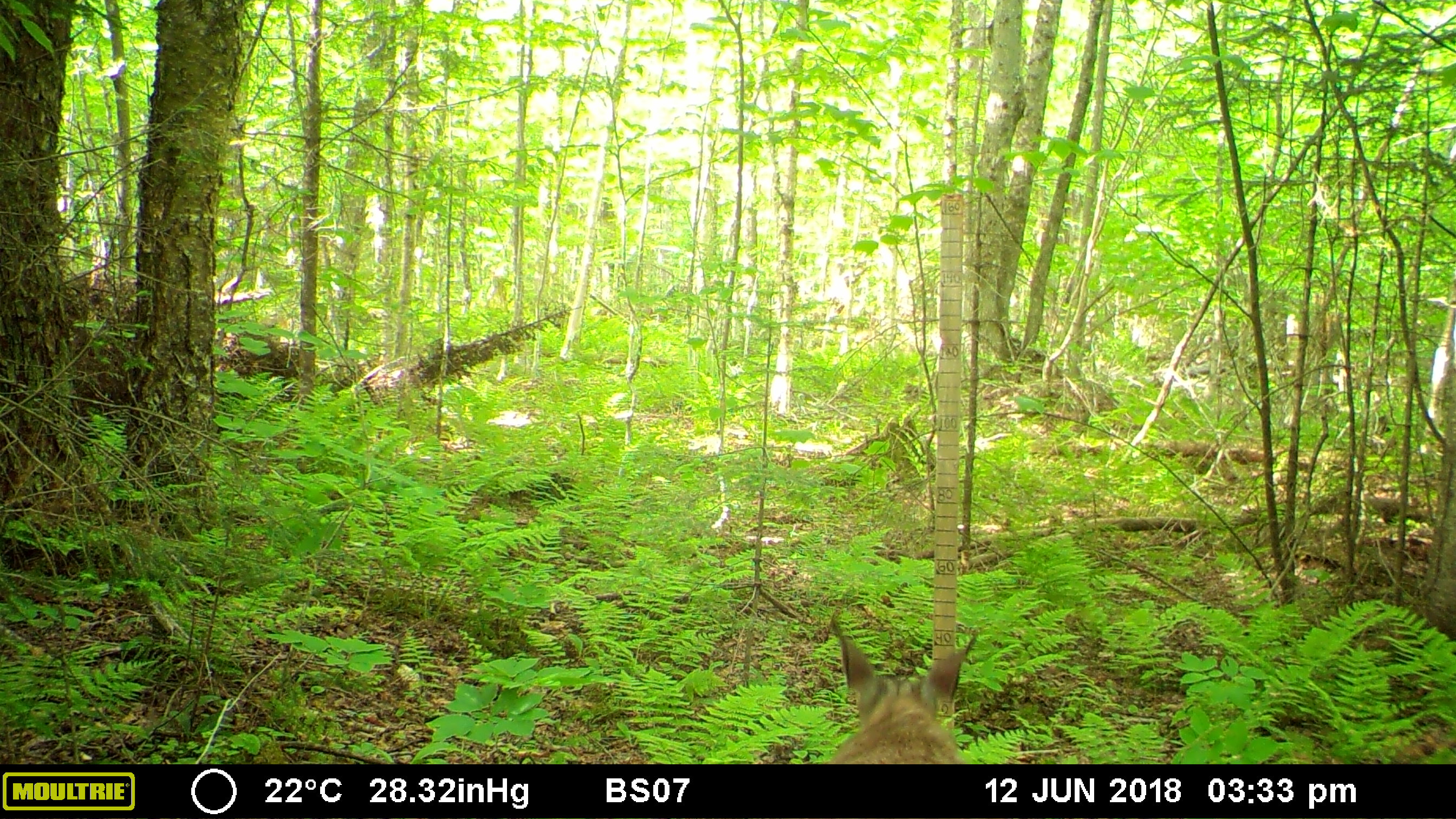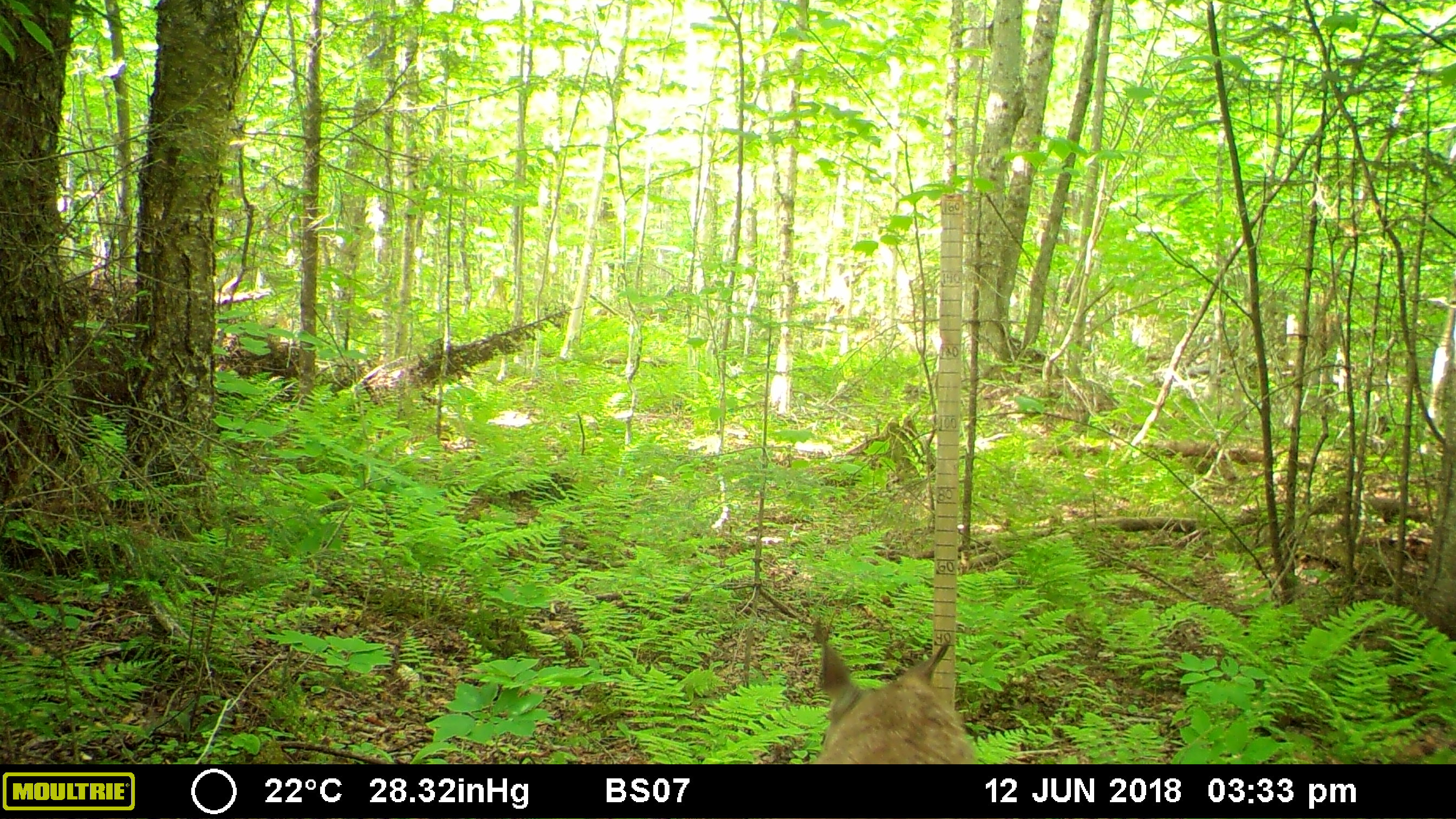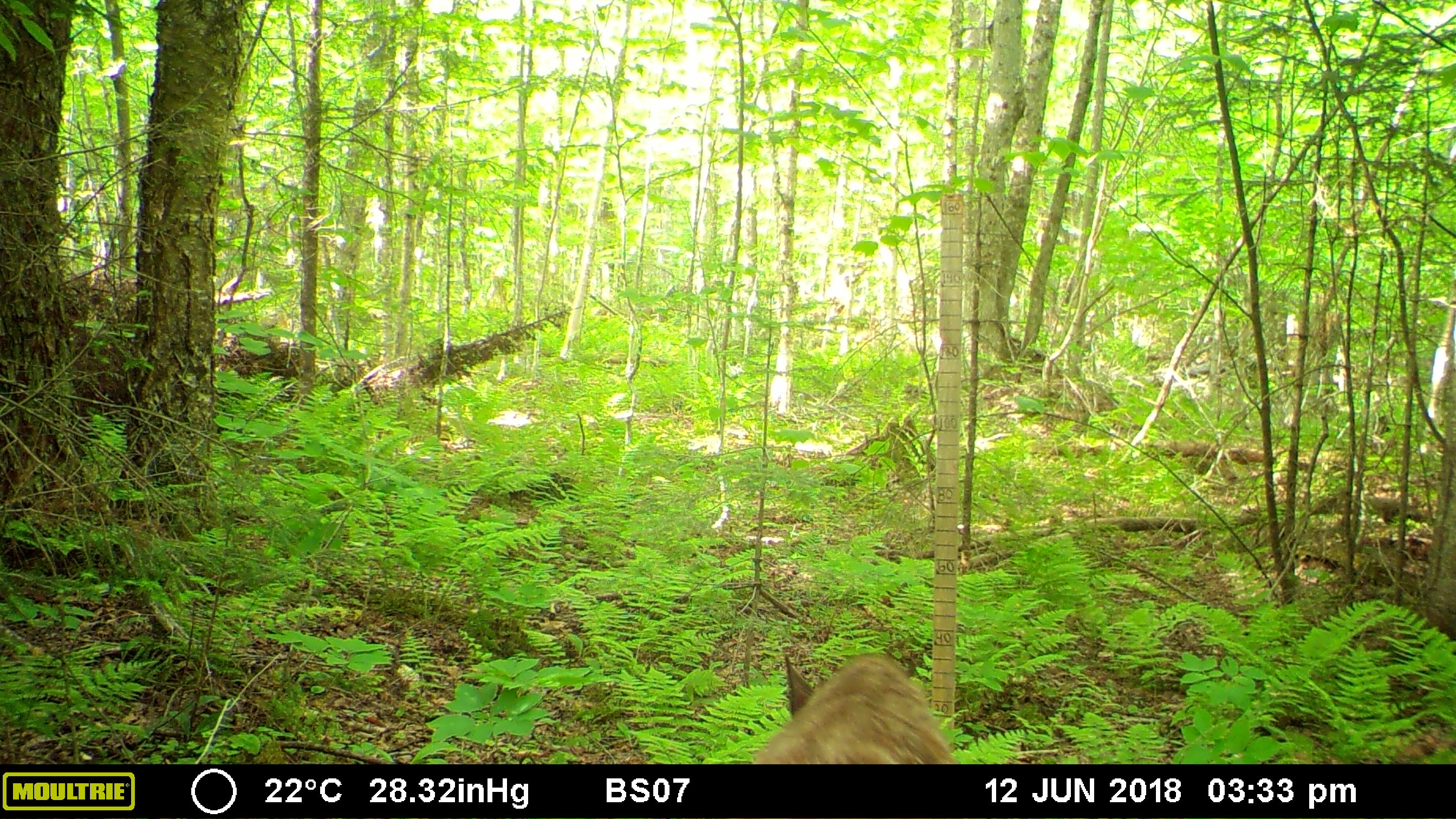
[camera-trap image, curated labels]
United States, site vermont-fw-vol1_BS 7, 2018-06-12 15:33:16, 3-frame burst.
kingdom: Animalia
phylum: Chordata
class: Mammalia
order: Artiodactyla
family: Cervidae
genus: Odocoileus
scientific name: Odocoileus virginianus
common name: white-tailed deer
White-tailed deer (Odocoileus virginianus).